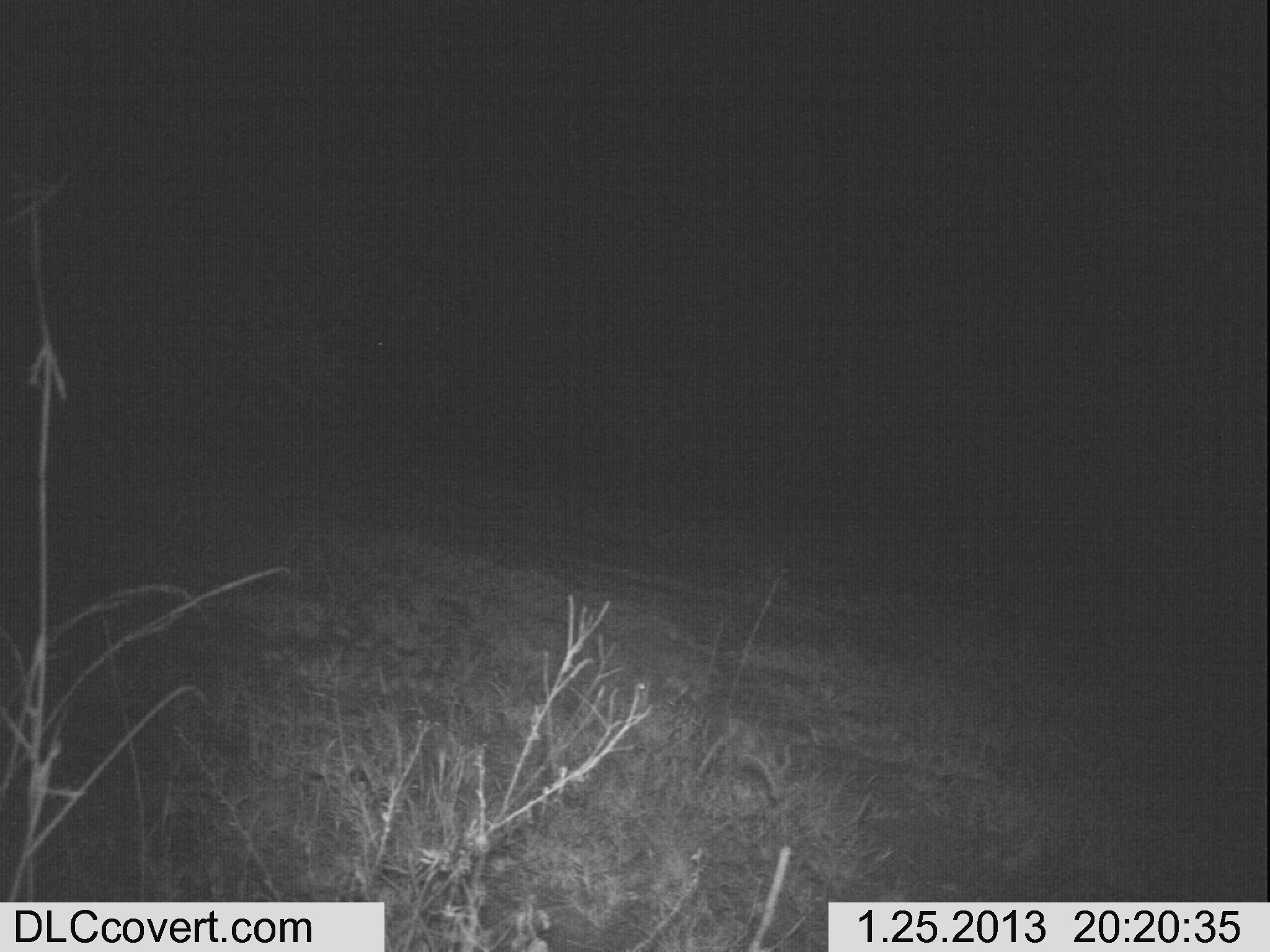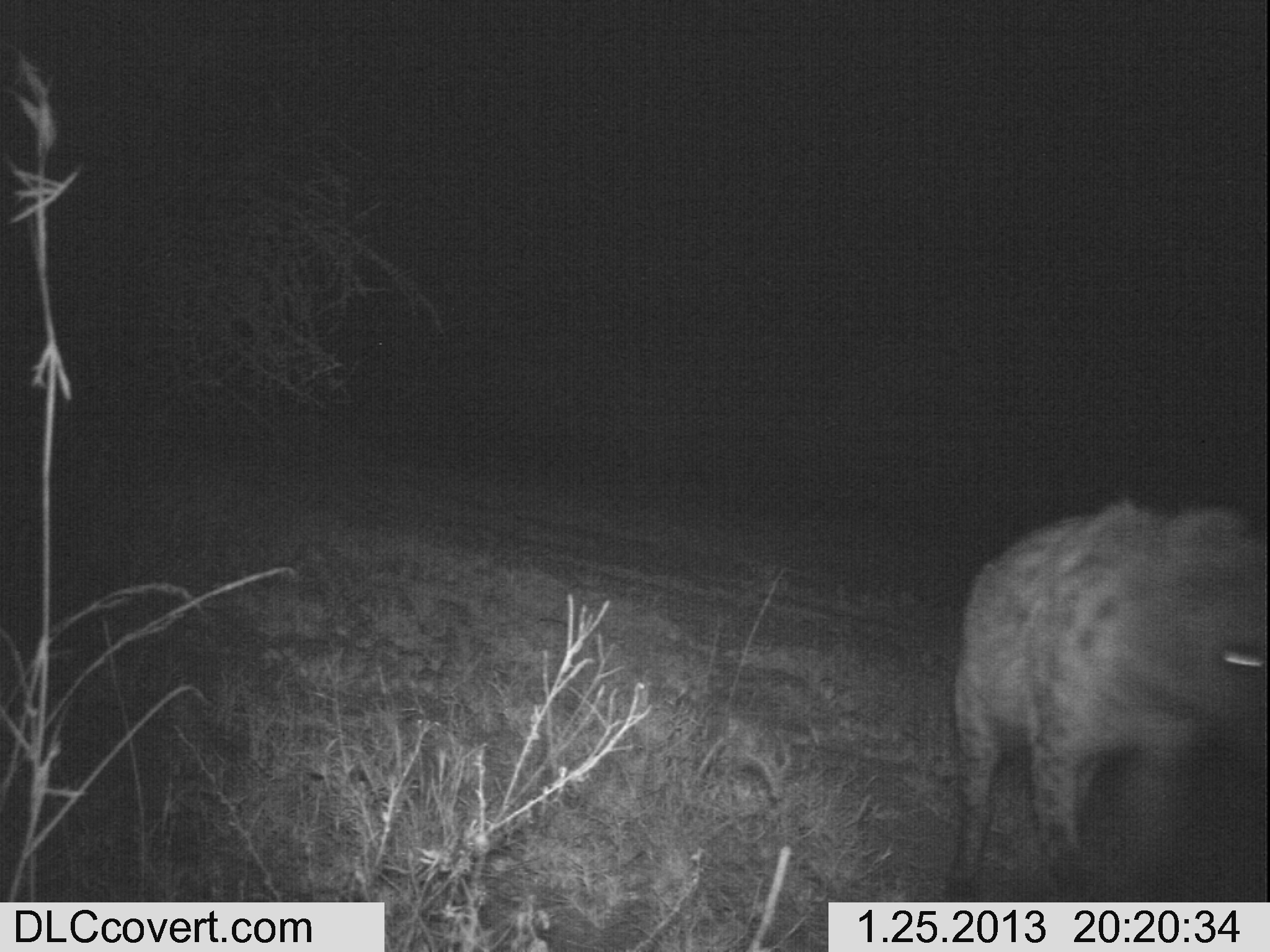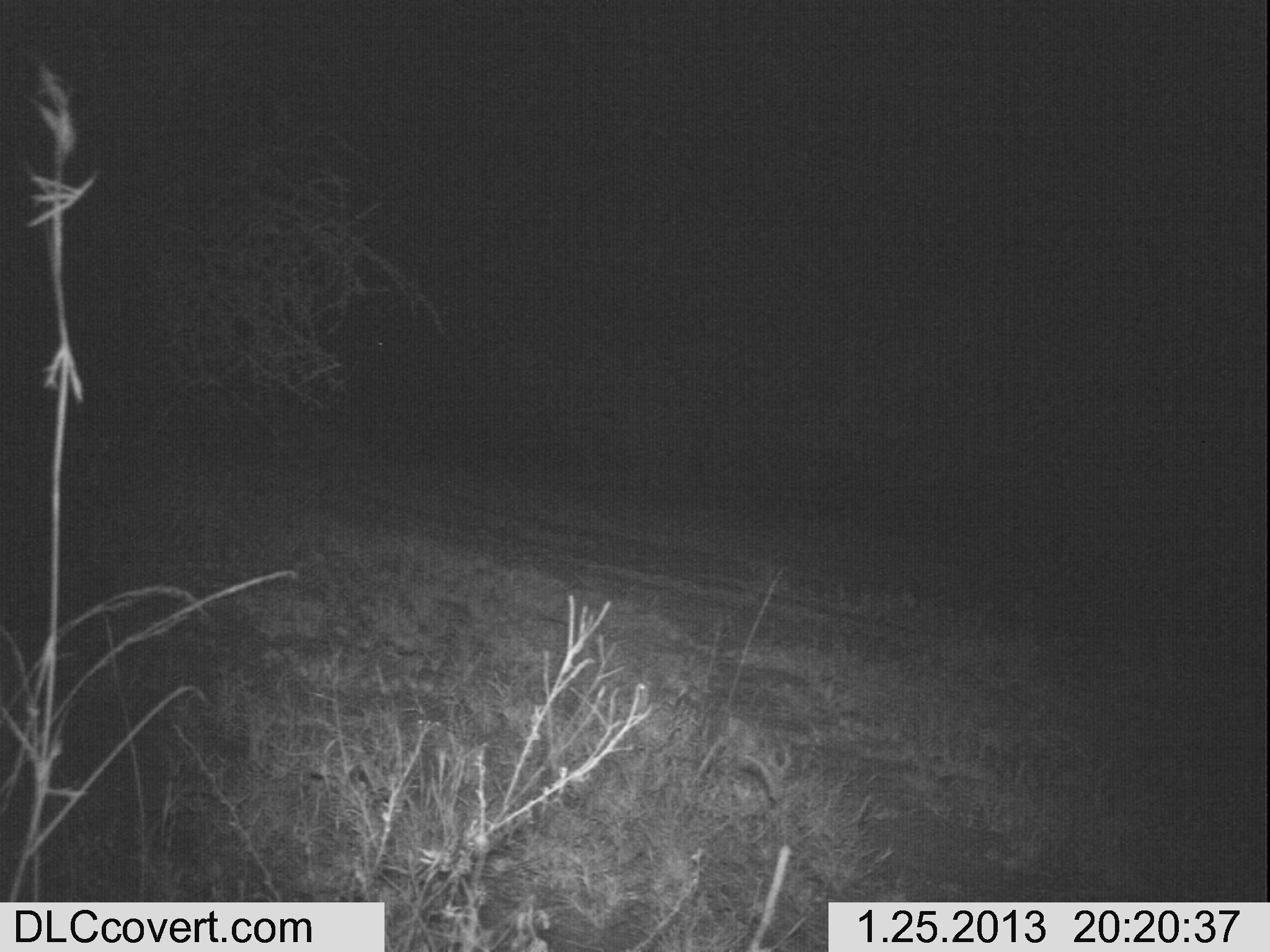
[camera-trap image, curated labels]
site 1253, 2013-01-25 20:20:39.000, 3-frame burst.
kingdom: Animalia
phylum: Chordata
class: Mammalia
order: Carnivora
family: Hyaenidae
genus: Crocuta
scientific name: Crocuta crocuta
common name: spotted hyena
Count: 1.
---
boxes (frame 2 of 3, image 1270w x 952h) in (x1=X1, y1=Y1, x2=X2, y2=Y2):
crocuta crocuta: (x1=944, y1=495, x2=1268, y2=897)